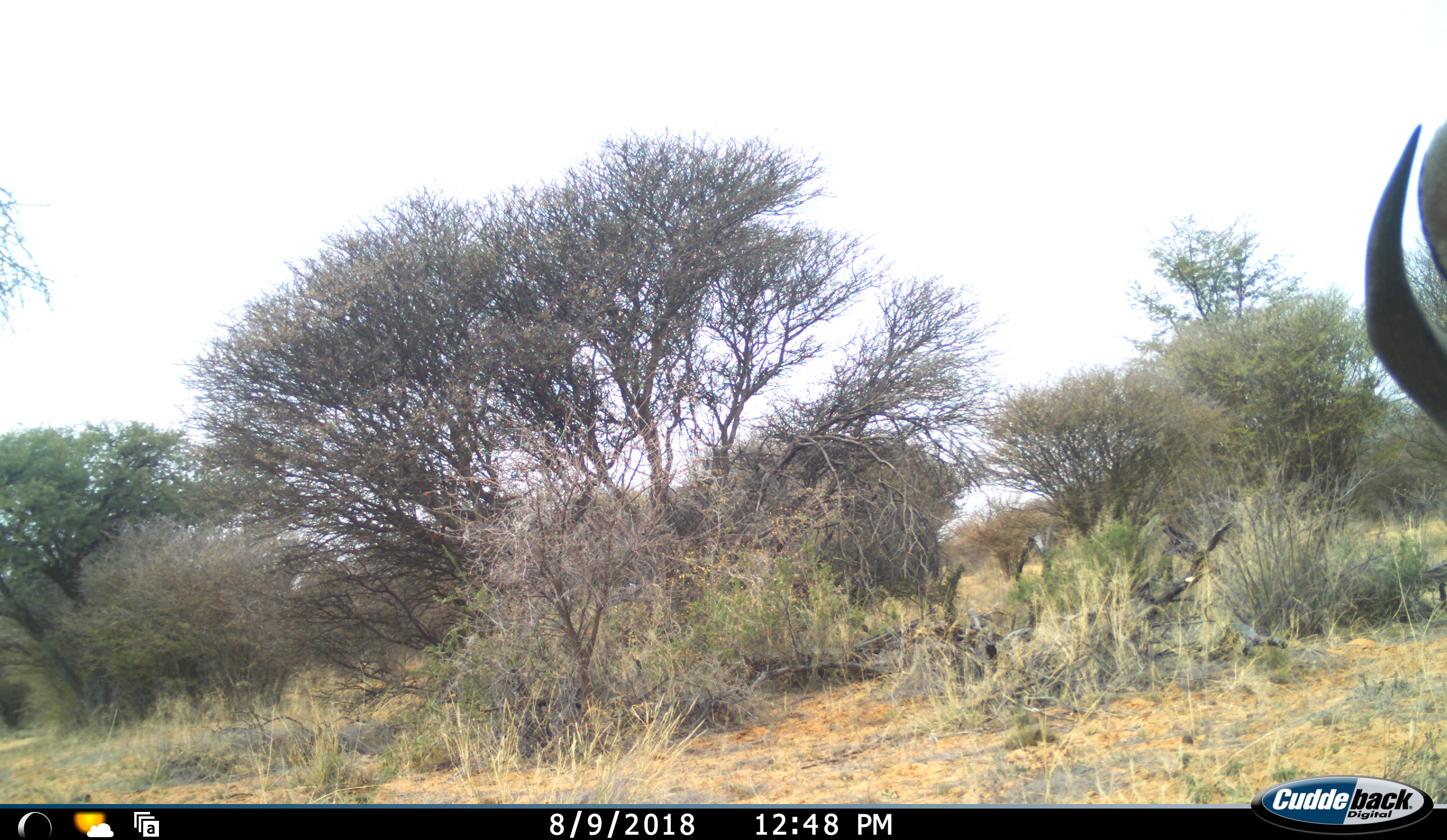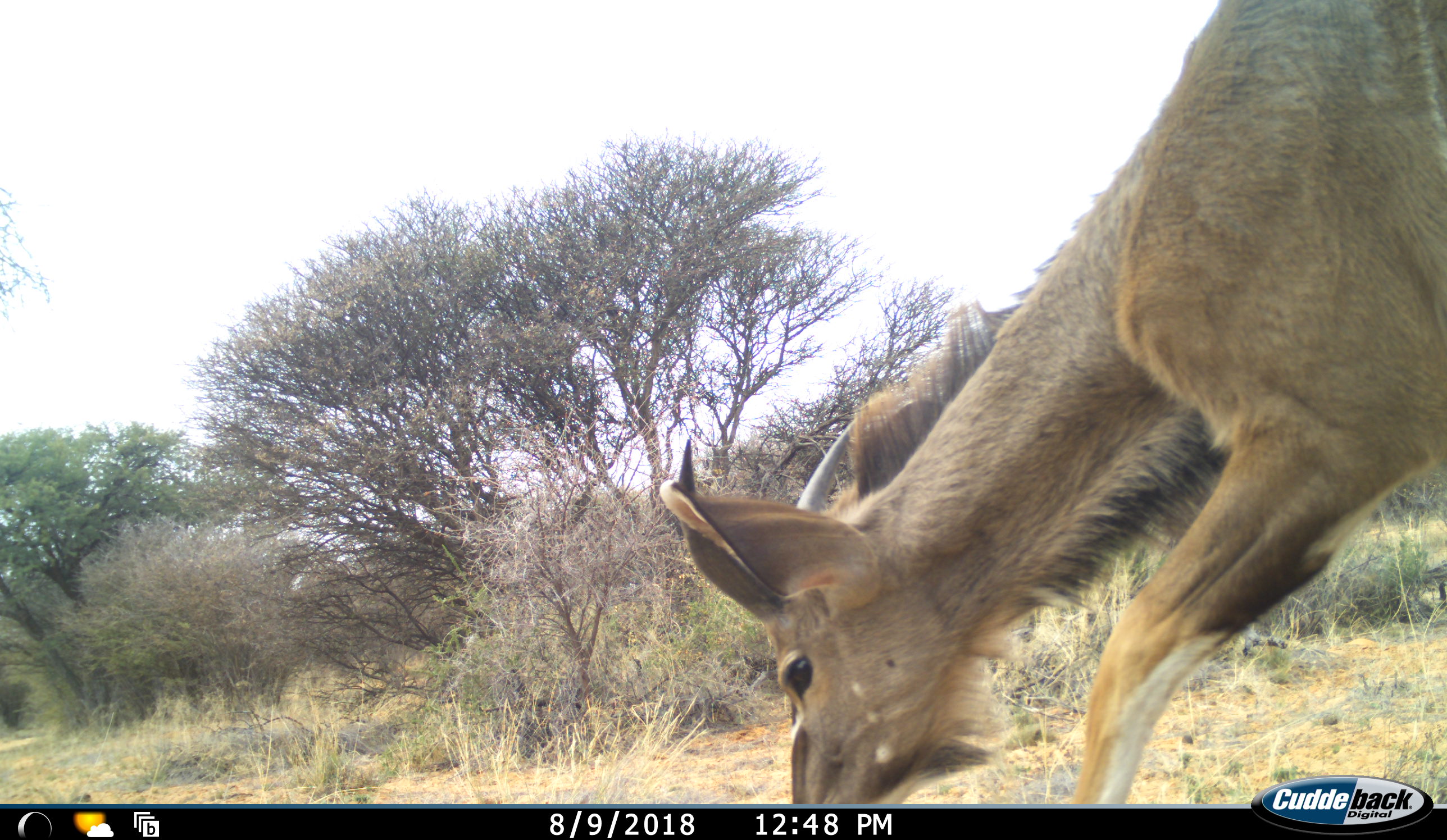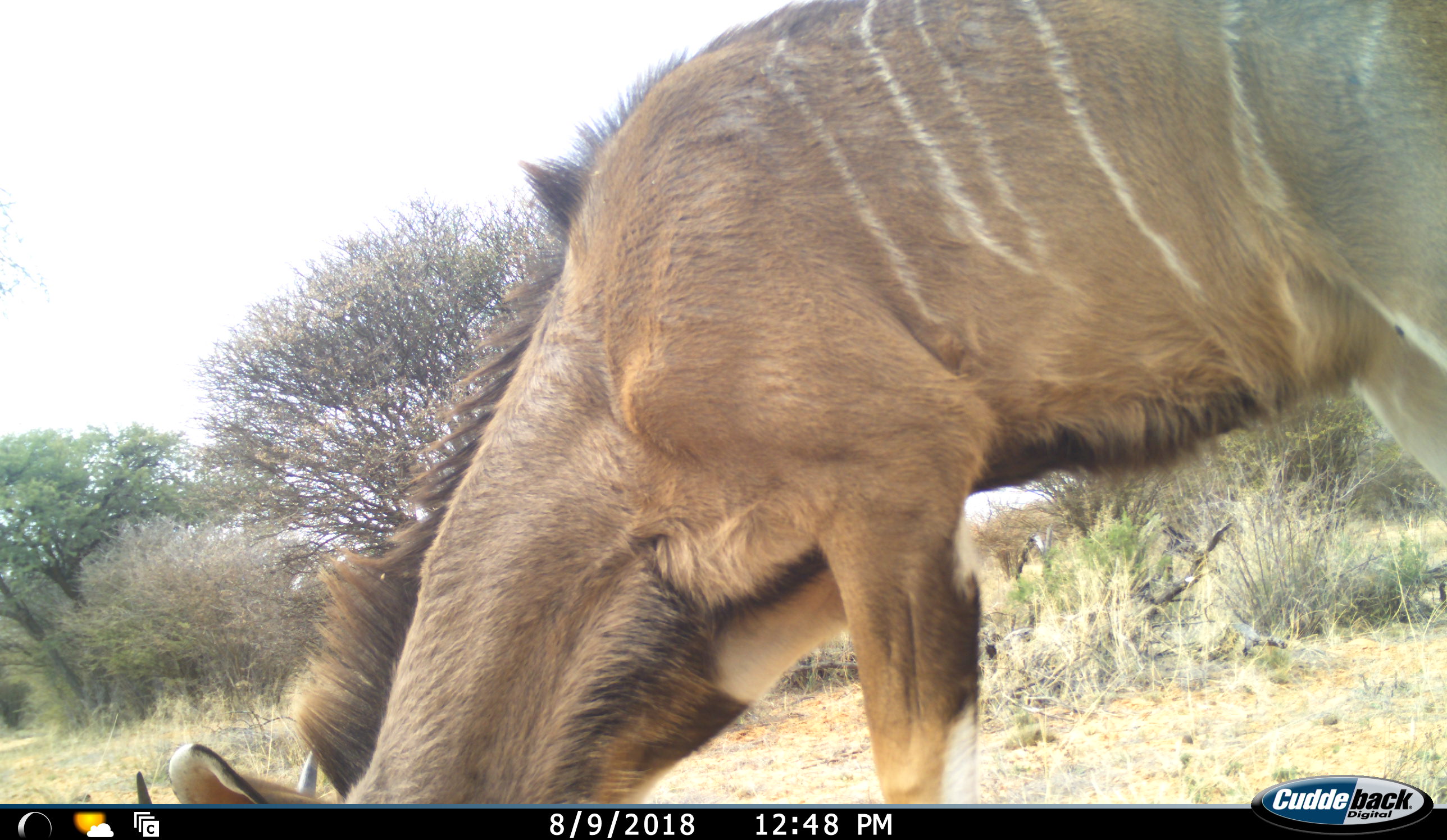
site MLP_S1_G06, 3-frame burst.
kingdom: Animalia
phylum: Chordata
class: Mammalia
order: Artiodactyla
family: Bovidae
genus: Tragelaphus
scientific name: Tragelaphus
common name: kudu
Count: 1.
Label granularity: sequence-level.